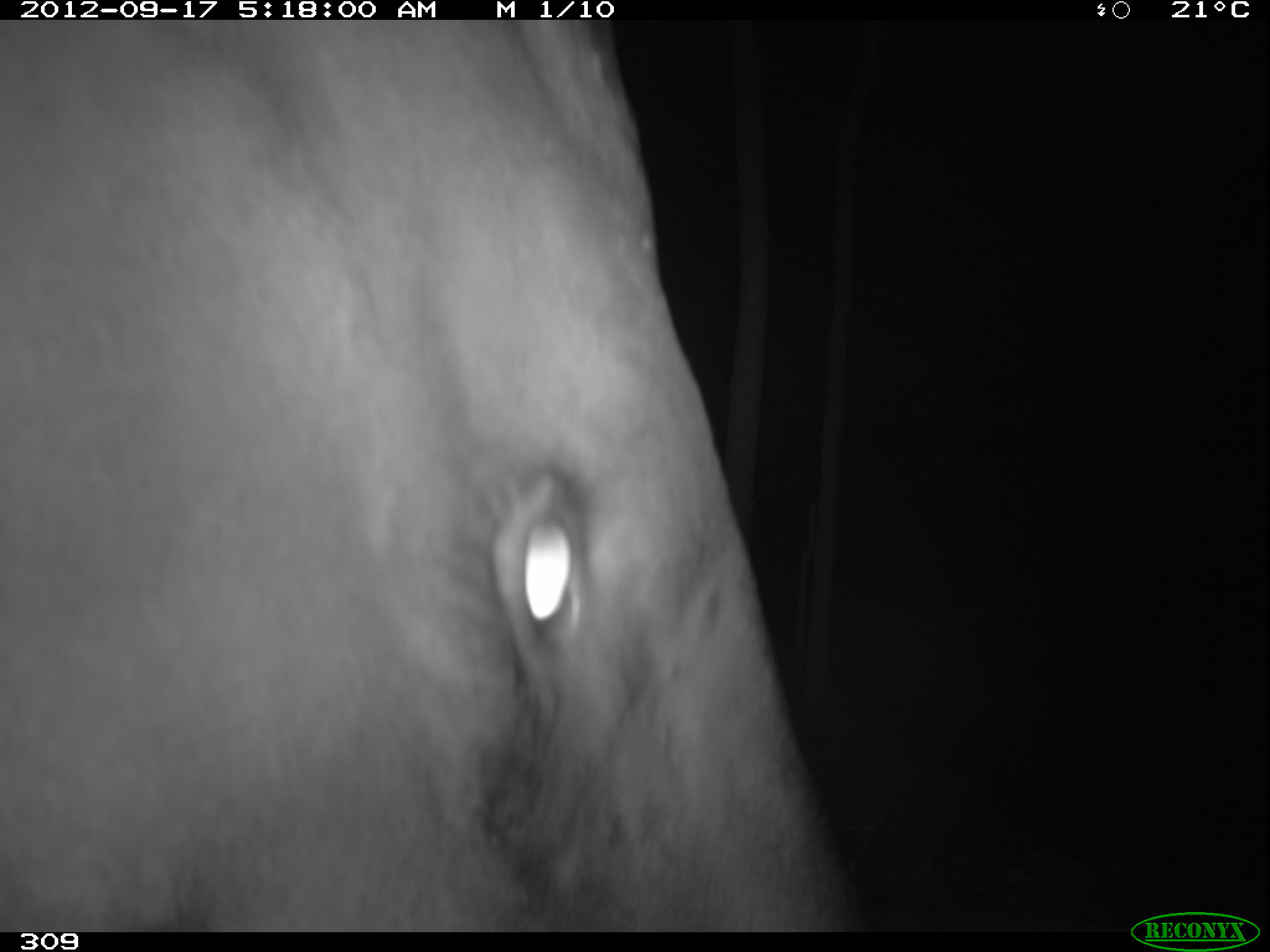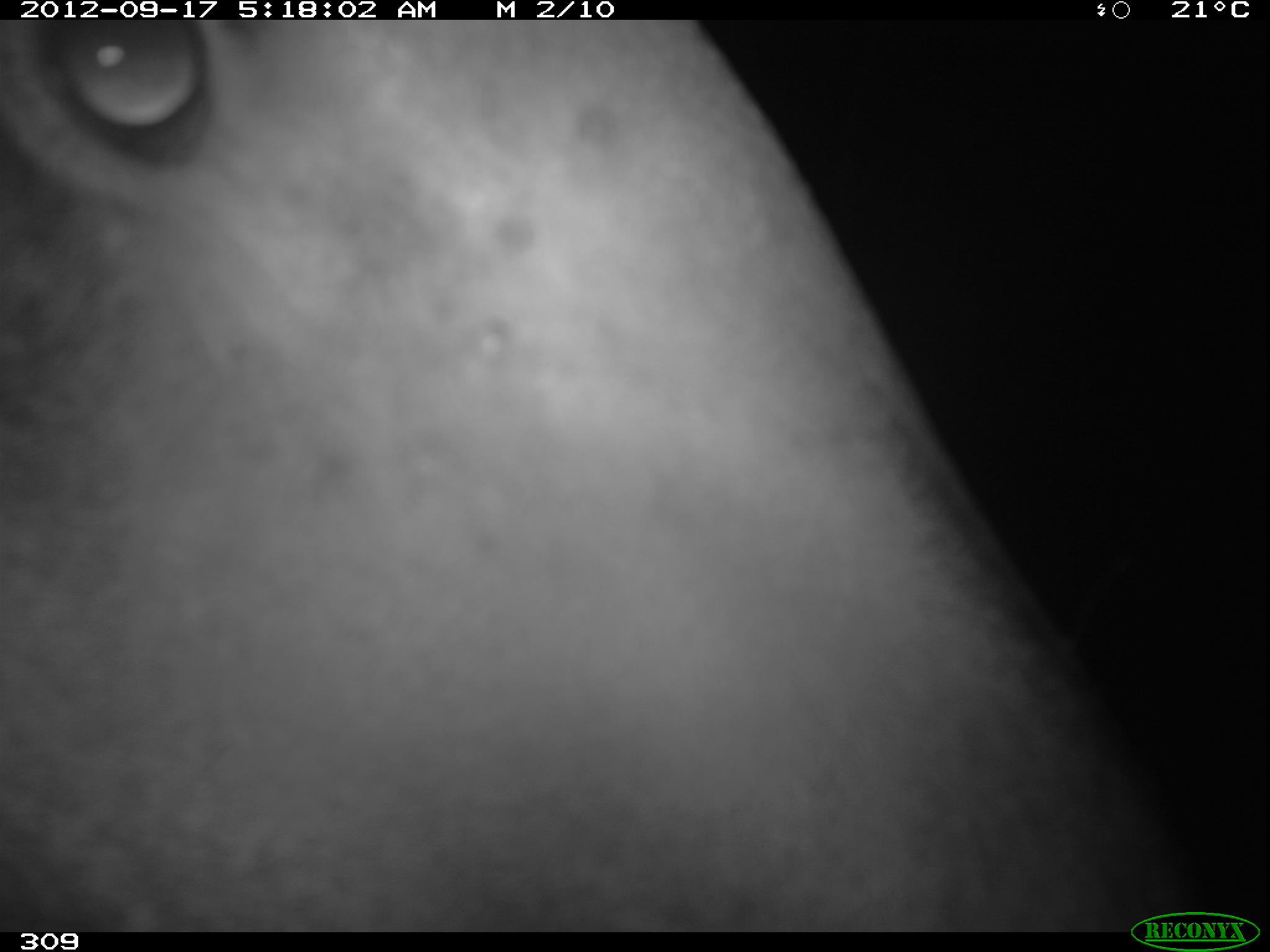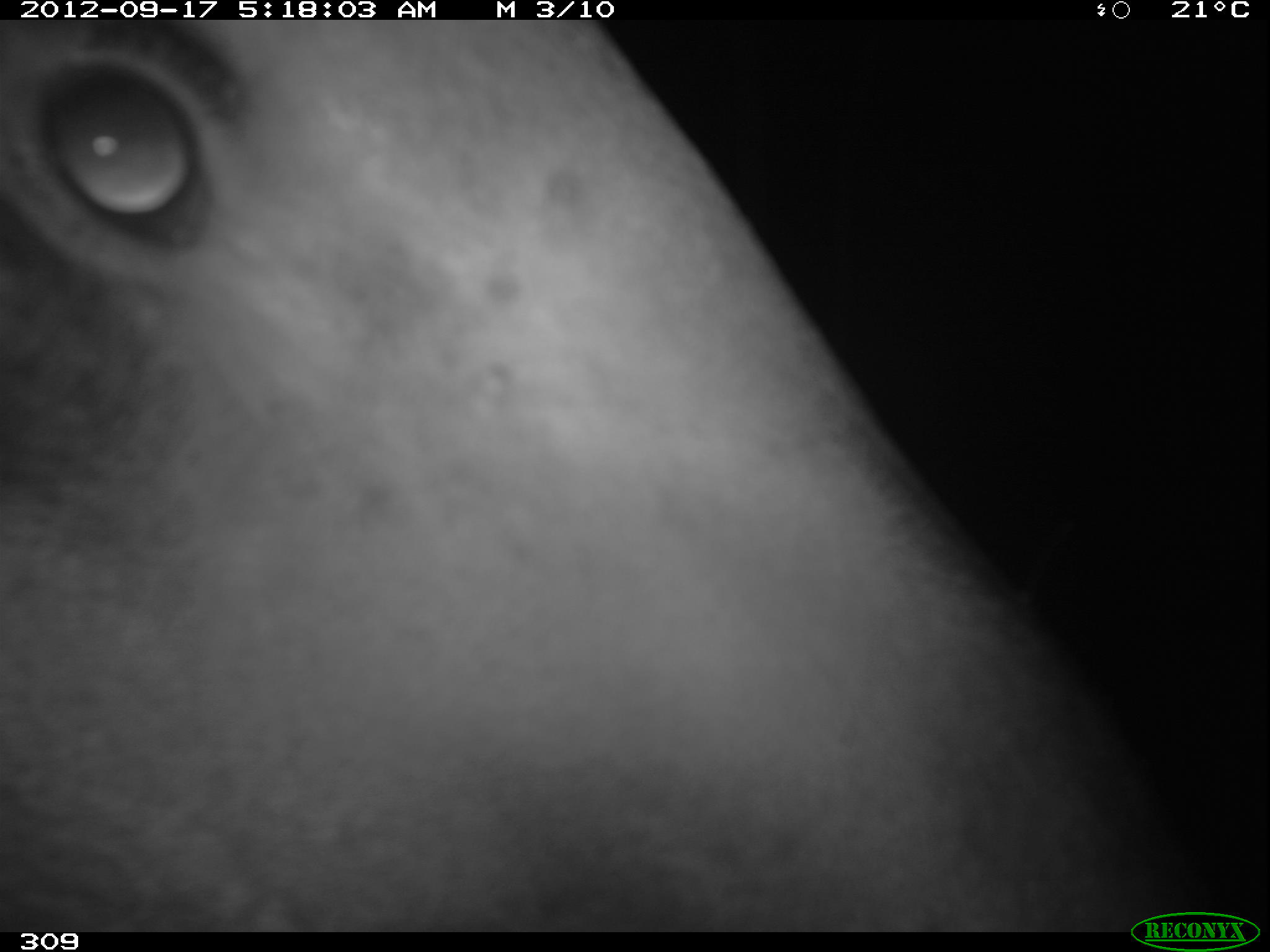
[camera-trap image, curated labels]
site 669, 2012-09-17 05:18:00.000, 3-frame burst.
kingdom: Animalia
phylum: Chordata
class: Mammalia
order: Perissodactyla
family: Tapiridae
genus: Tapirus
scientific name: Tapirus terrestris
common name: south american tapir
Tapirus terrestris (south american tapir).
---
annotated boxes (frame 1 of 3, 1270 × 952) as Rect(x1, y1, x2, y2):
tapirus terrestris: Rect(0, 18, 862, 932)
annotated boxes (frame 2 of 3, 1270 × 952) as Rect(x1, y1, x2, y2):
tapirus terrestris: Rect(0, 20, 1215, 932)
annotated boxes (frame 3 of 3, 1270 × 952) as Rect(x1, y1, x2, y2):
tapirus terrestris: Rect(0, 19, 1217, 932)